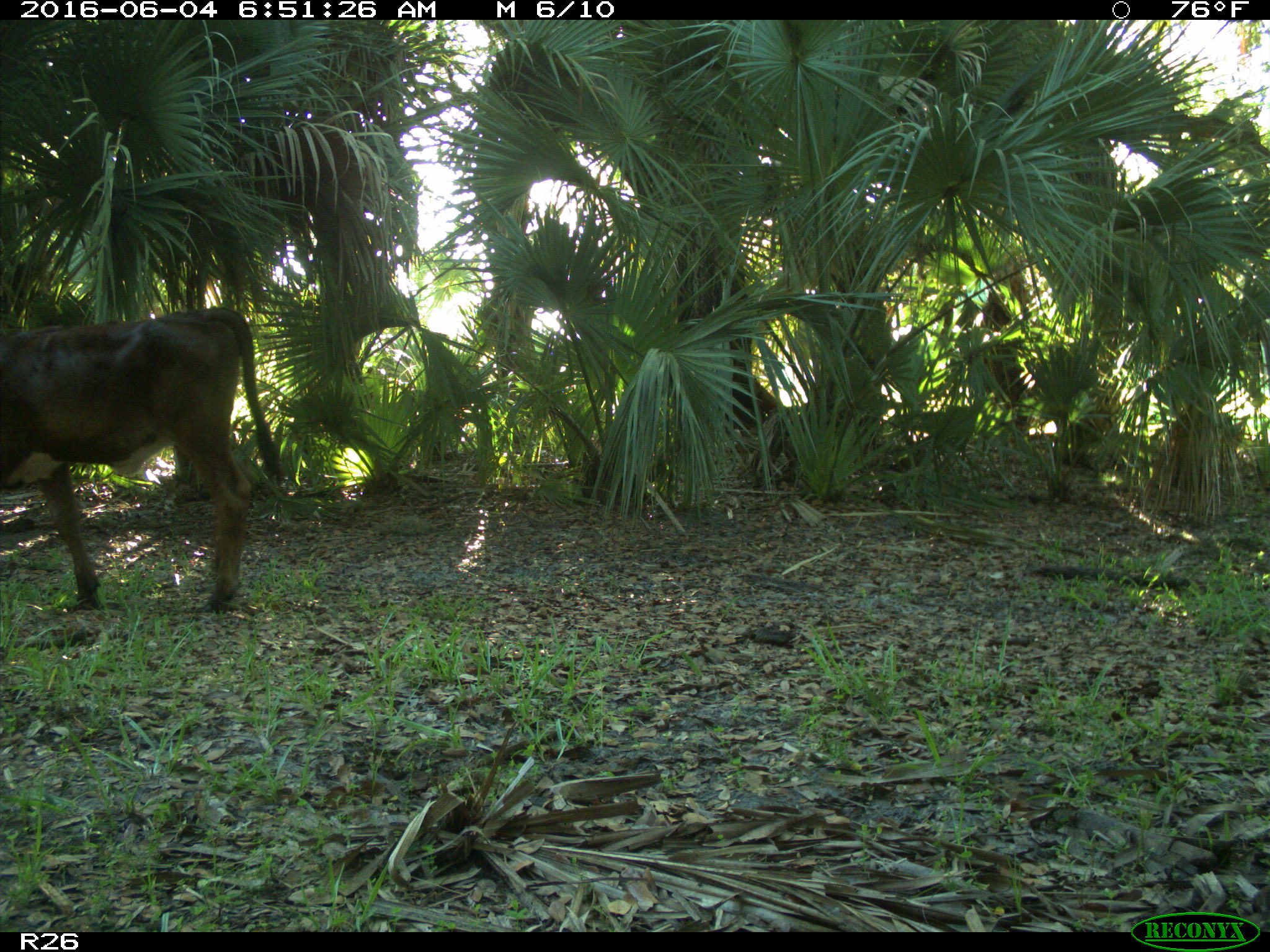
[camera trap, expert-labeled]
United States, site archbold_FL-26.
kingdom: Animalia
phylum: Chordata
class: Mammalia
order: Artiodactyla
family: Bovidae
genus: Bos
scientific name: Bos taurus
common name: domestic cow